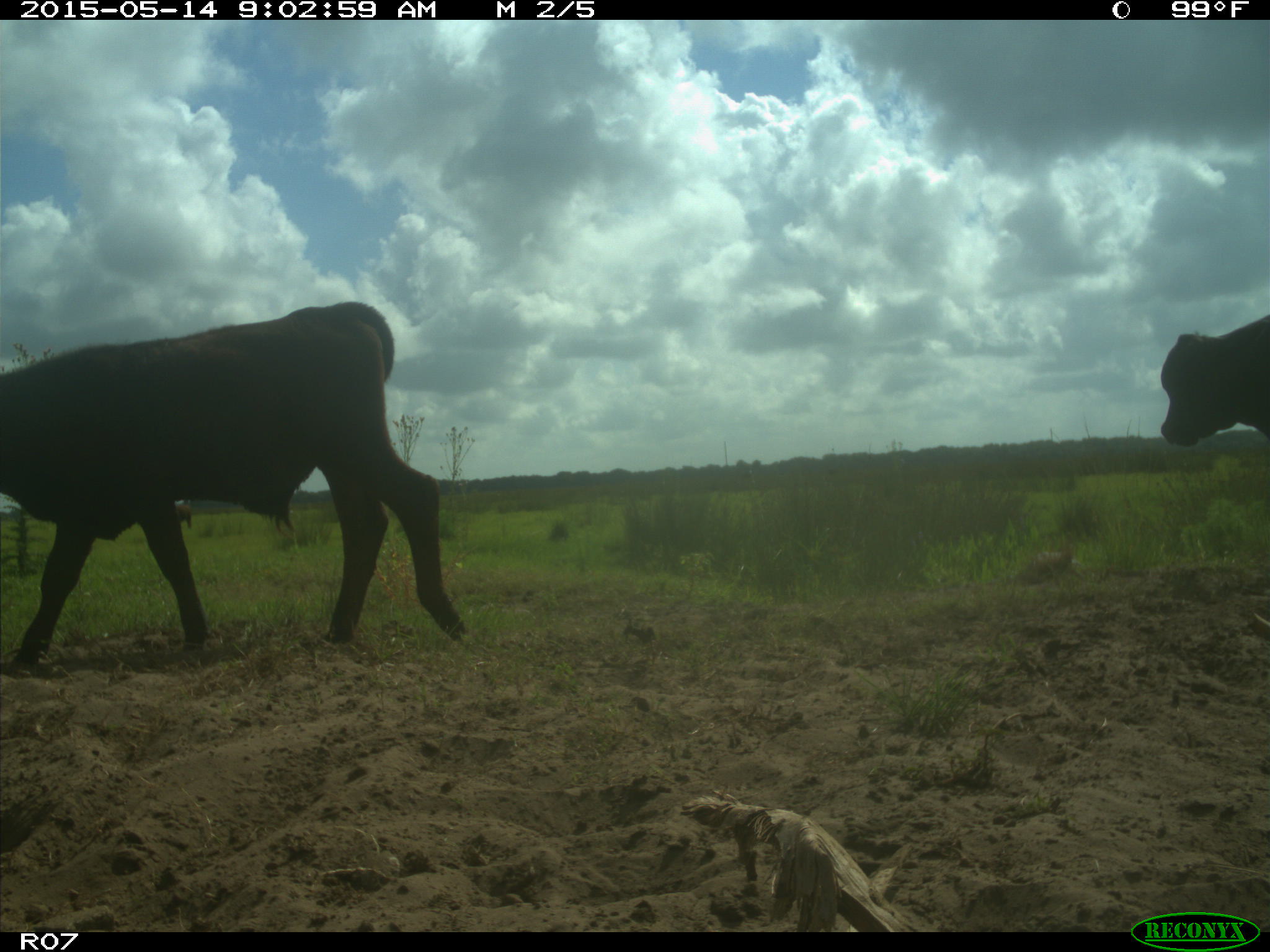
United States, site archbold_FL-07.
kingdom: Animalia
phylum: Chordata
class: Mammalia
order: Artiodactyla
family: Bovidae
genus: Bos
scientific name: Bos taurus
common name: domestic cow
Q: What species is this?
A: Bos taurus (domestic cow).